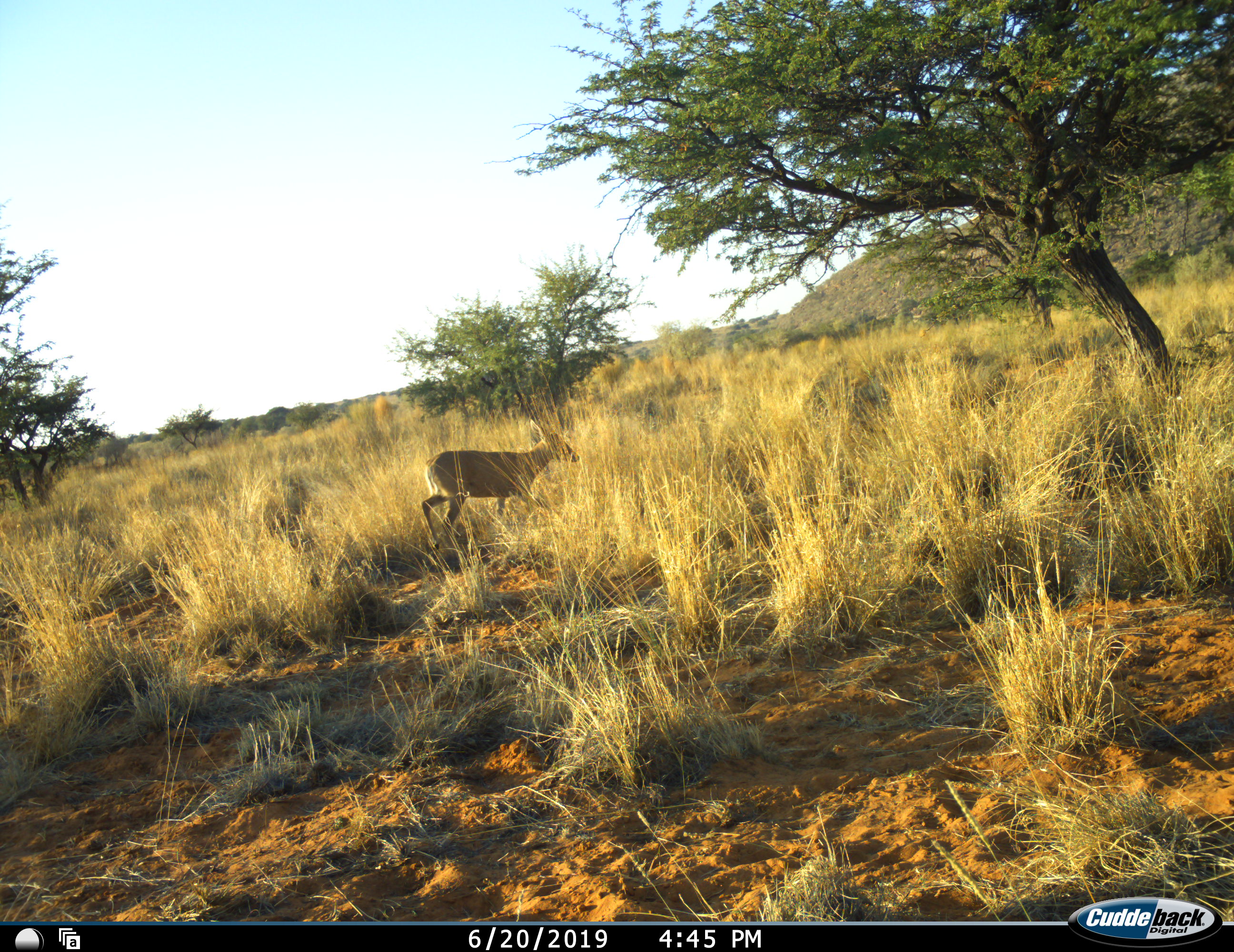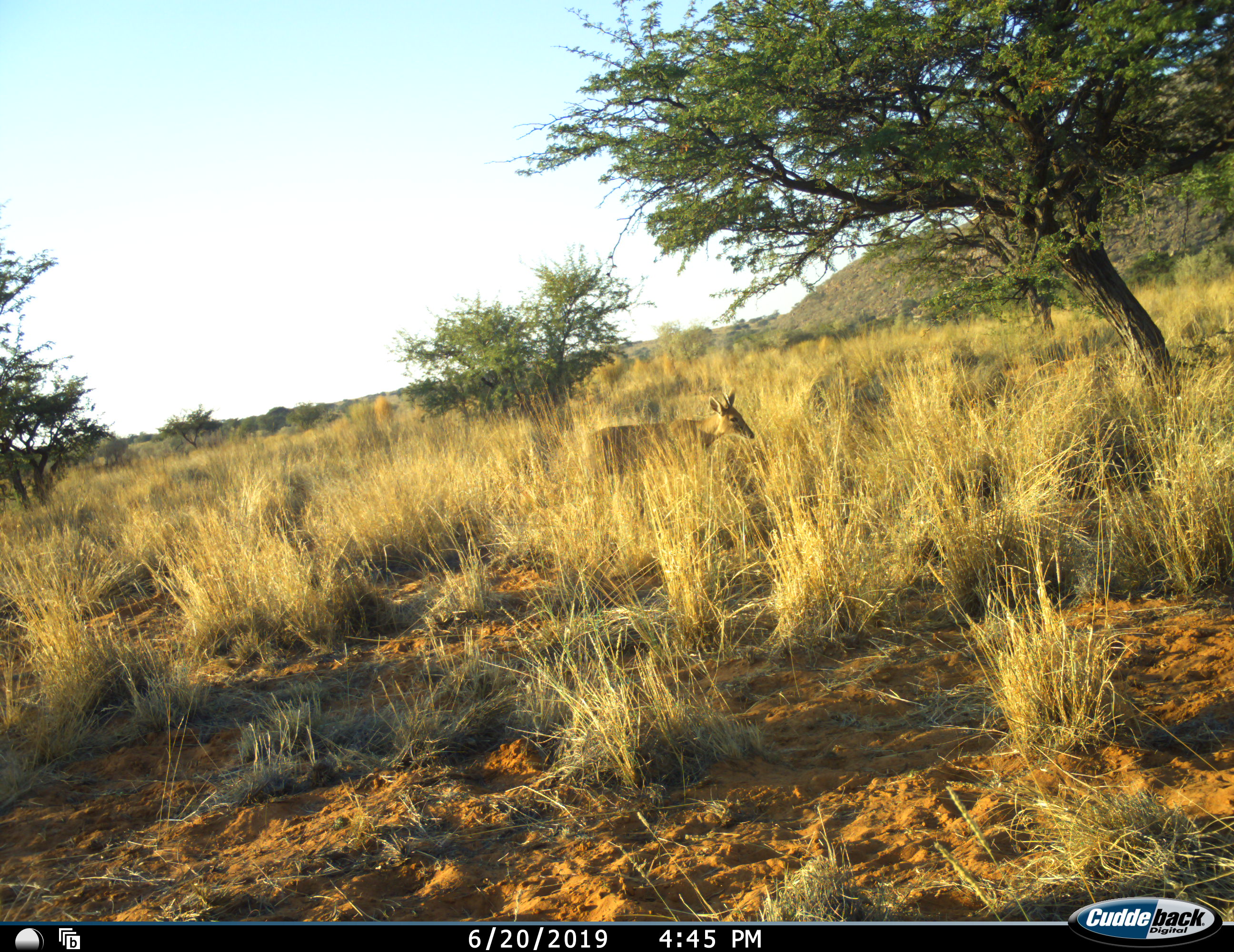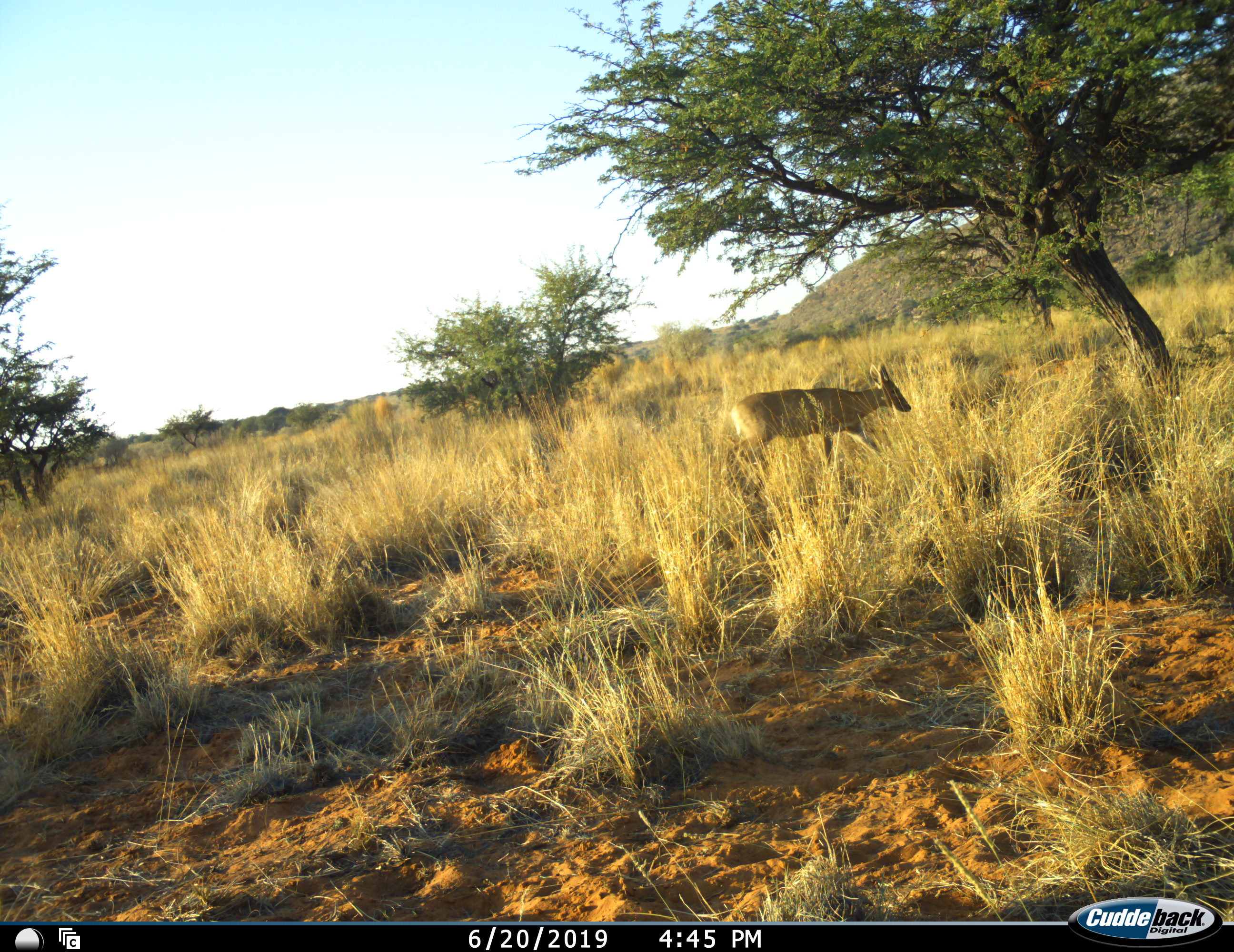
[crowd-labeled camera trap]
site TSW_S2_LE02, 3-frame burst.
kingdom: Animalia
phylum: Chordata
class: Mammalia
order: Artiodactyla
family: Bovidae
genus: Sylvicapra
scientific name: Sylvicapra grimmia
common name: common duiker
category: duikercommongrey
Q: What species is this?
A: Duikercommongrey (common duiker) (Sylvicapra grimmia).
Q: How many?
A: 1.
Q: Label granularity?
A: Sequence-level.